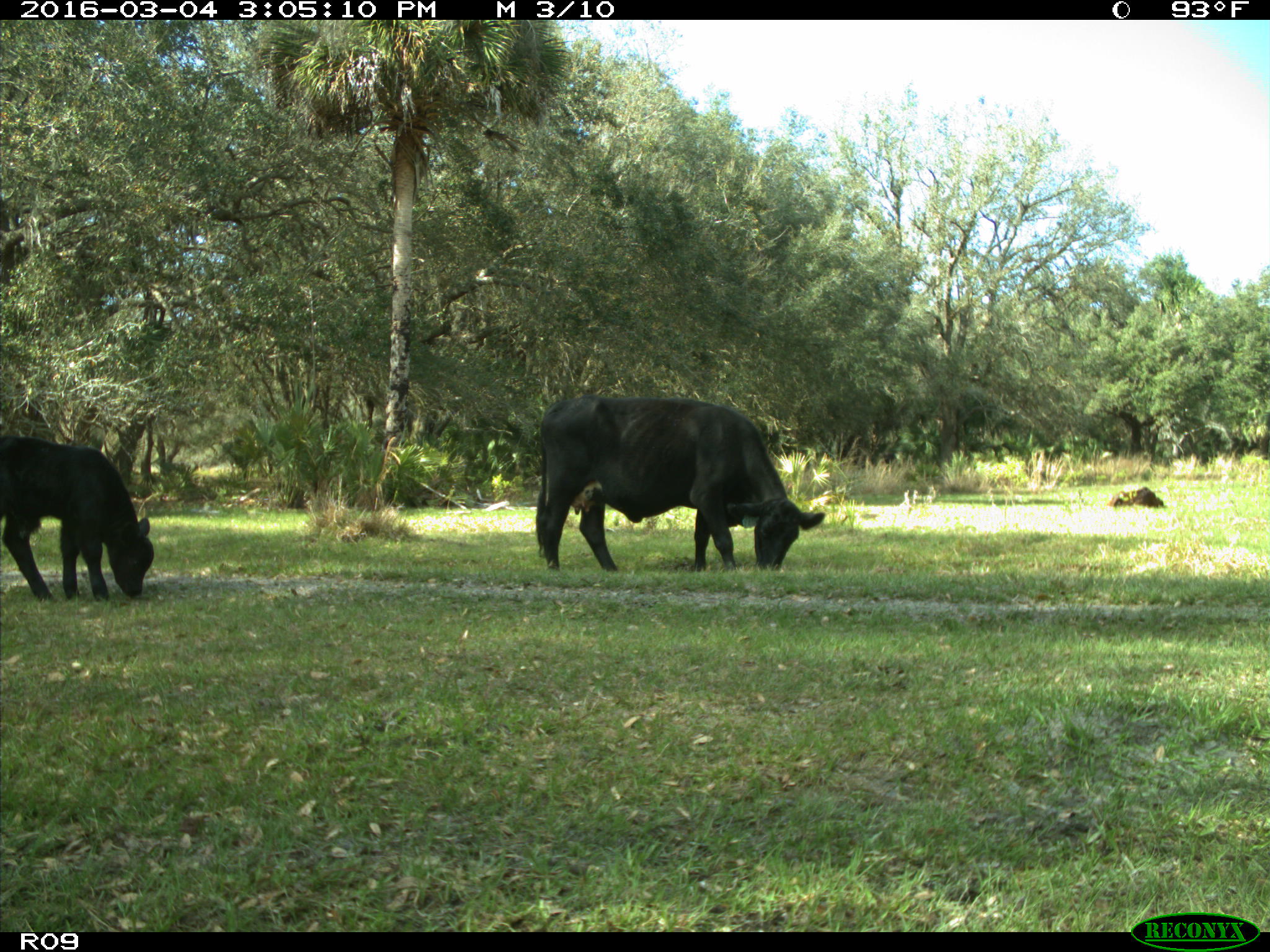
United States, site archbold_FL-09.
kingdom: Animalia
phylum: Chordata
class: Mammalia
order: Artiodactyla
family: Bovidae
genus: Bos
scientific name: Bos taurus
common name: domestic cow